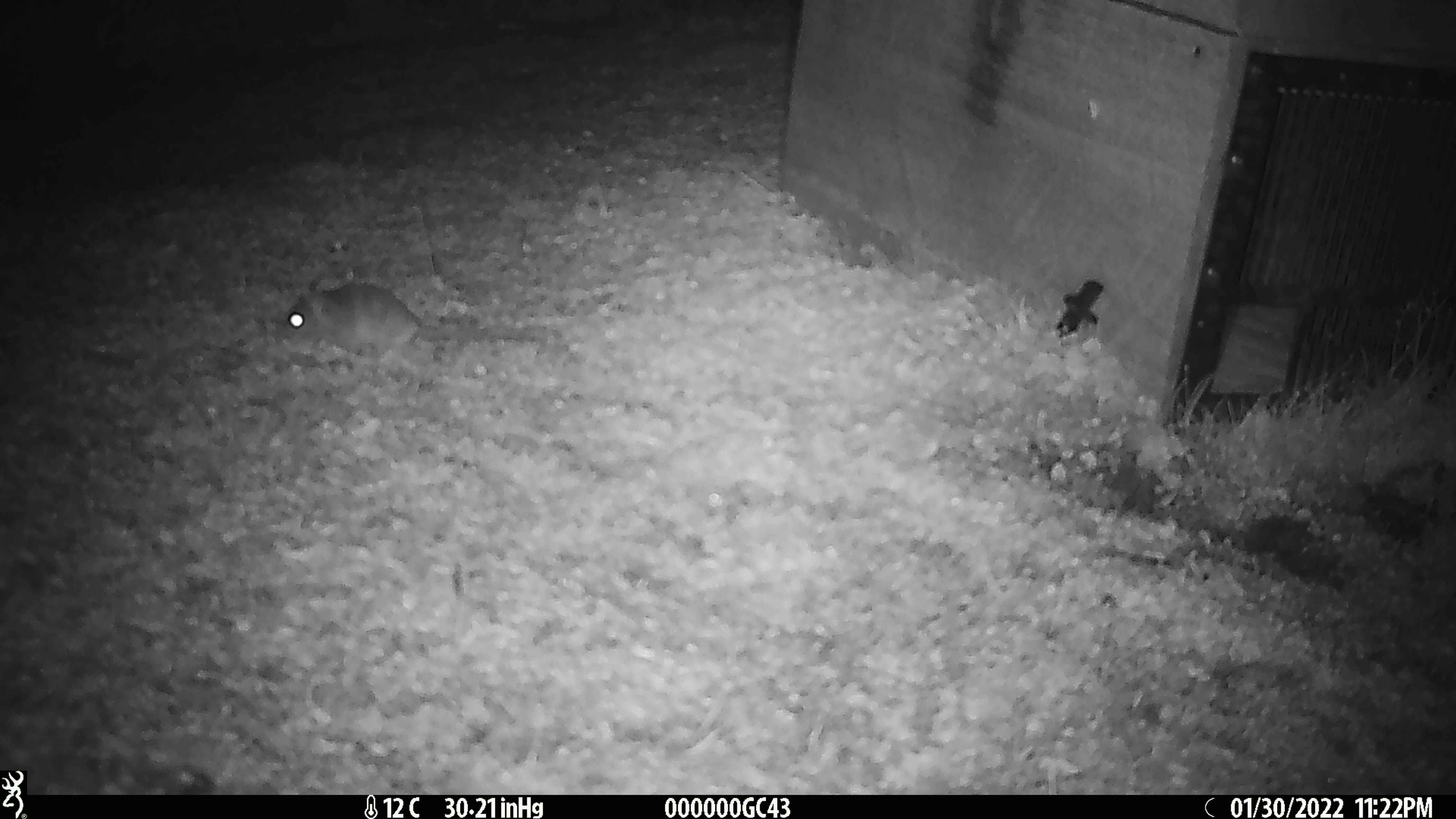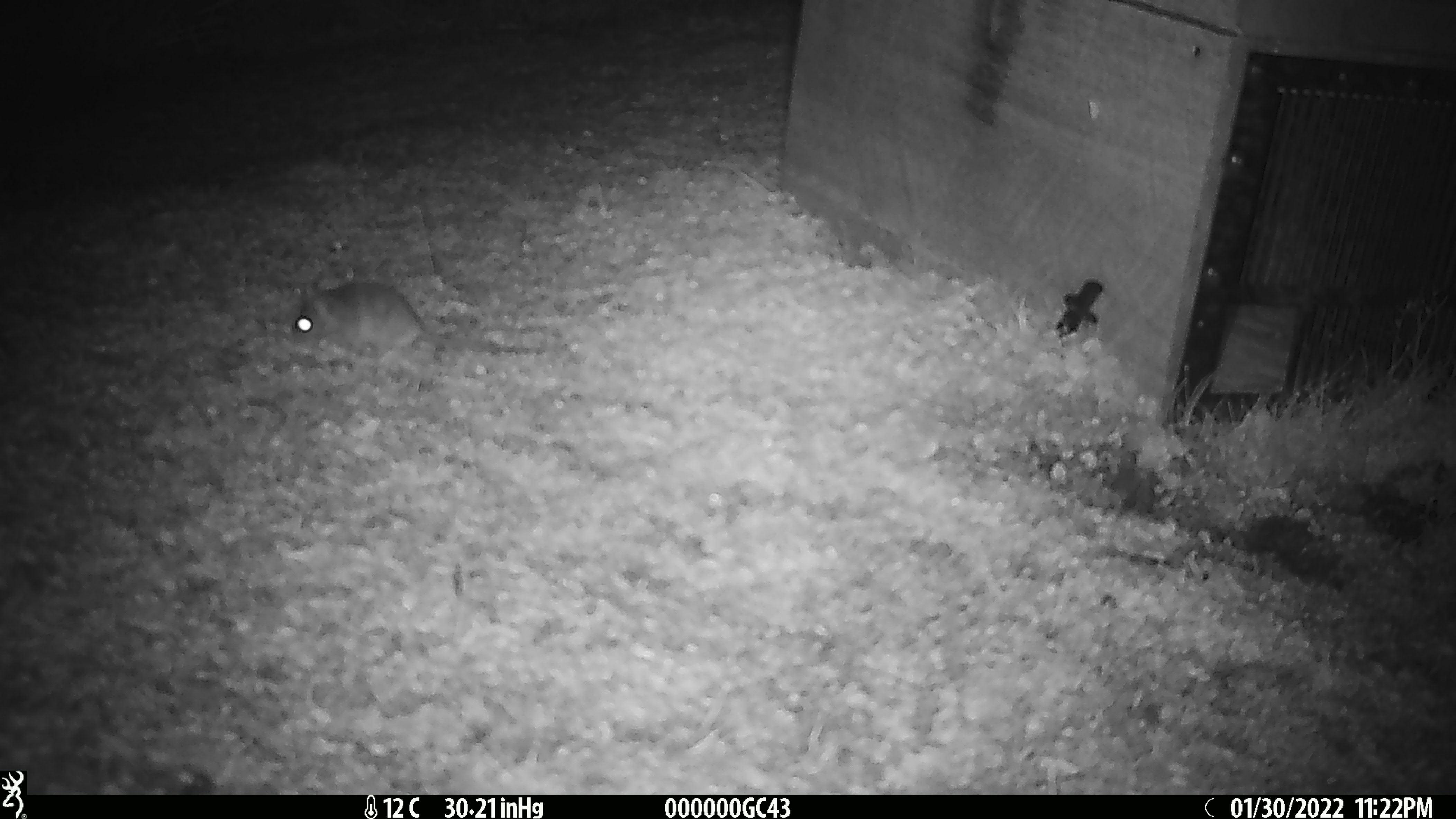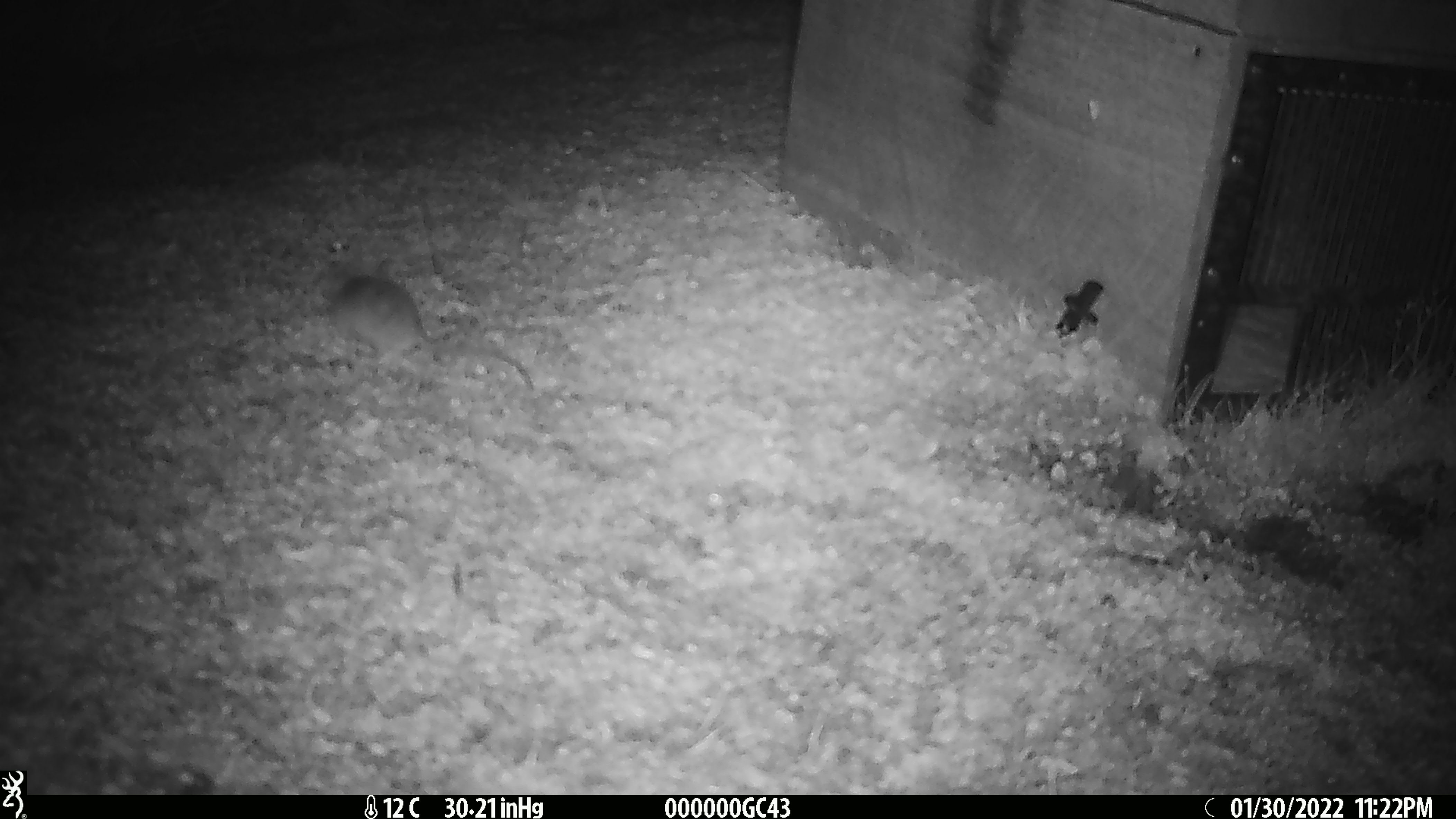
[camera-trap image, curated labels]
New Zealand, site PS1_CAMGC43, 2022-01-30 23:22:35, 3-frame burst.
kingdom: Animalia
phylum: Chordata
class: Mammalia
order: Rodentia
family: Muridae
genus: Mus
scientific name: Mus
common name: mouse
Mouse (Mus).